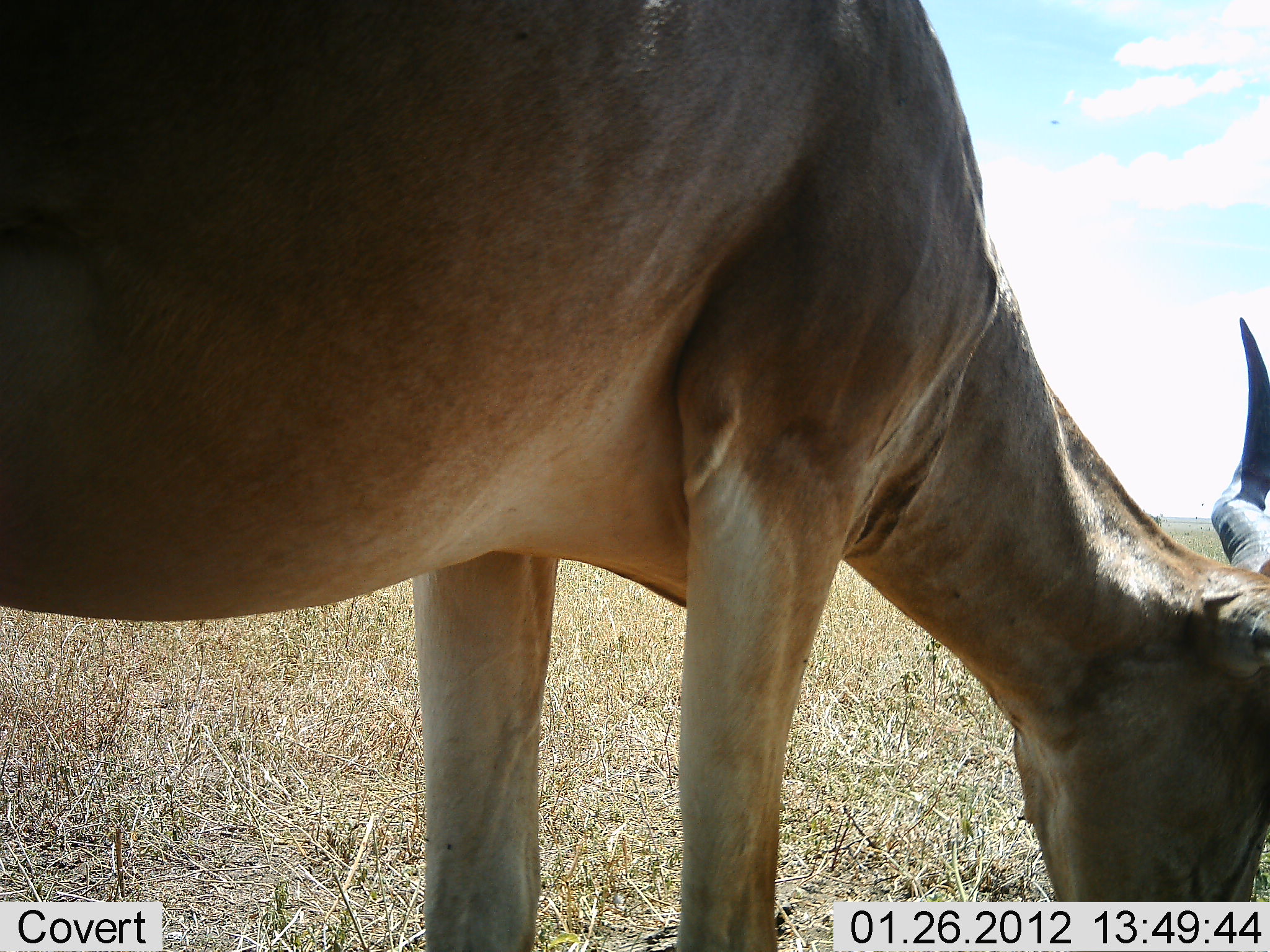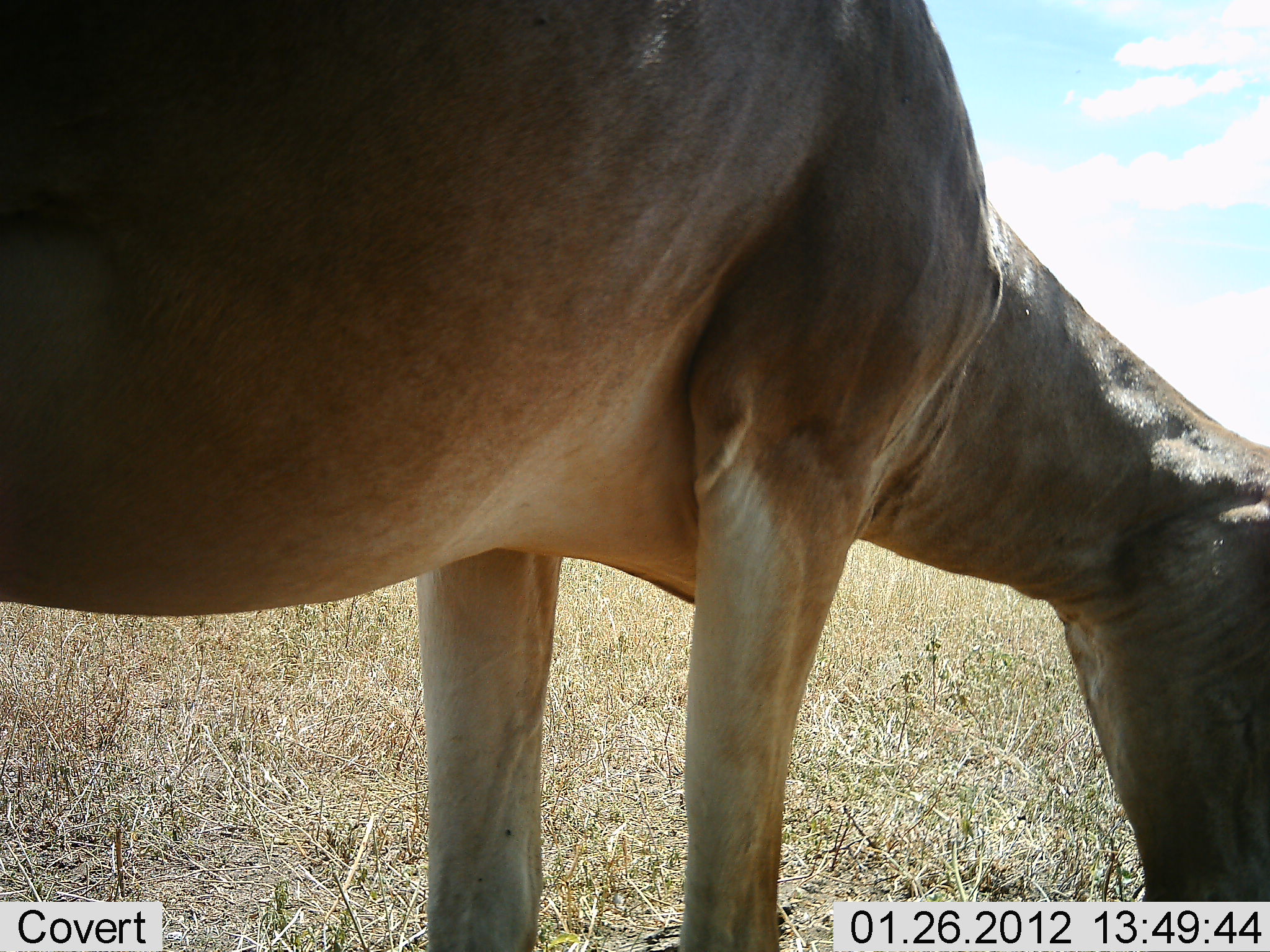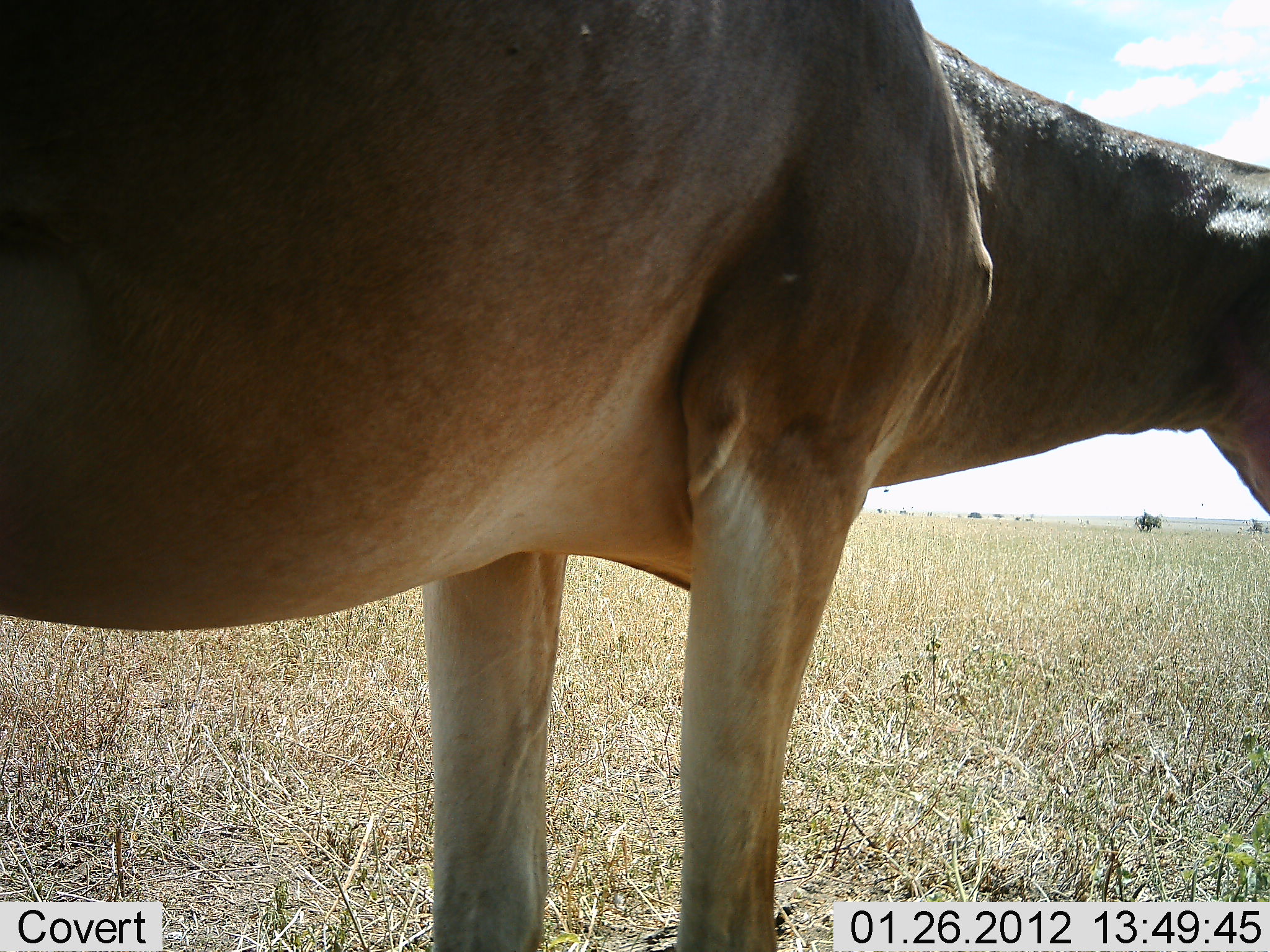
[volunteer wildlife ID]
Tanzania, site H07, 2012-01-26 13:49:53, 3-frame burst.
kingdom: Animalia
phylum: Chordata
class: Mammalia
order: Artiodactyla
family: Bovidae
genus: Alcelaphus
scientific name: Alcelaphus buselaphus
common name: hartebeest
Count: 1.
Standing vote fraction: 20%.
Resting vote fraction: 0%.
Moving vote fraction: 0%.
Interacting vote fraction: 0%.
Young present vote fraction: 0%.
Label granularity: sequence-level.